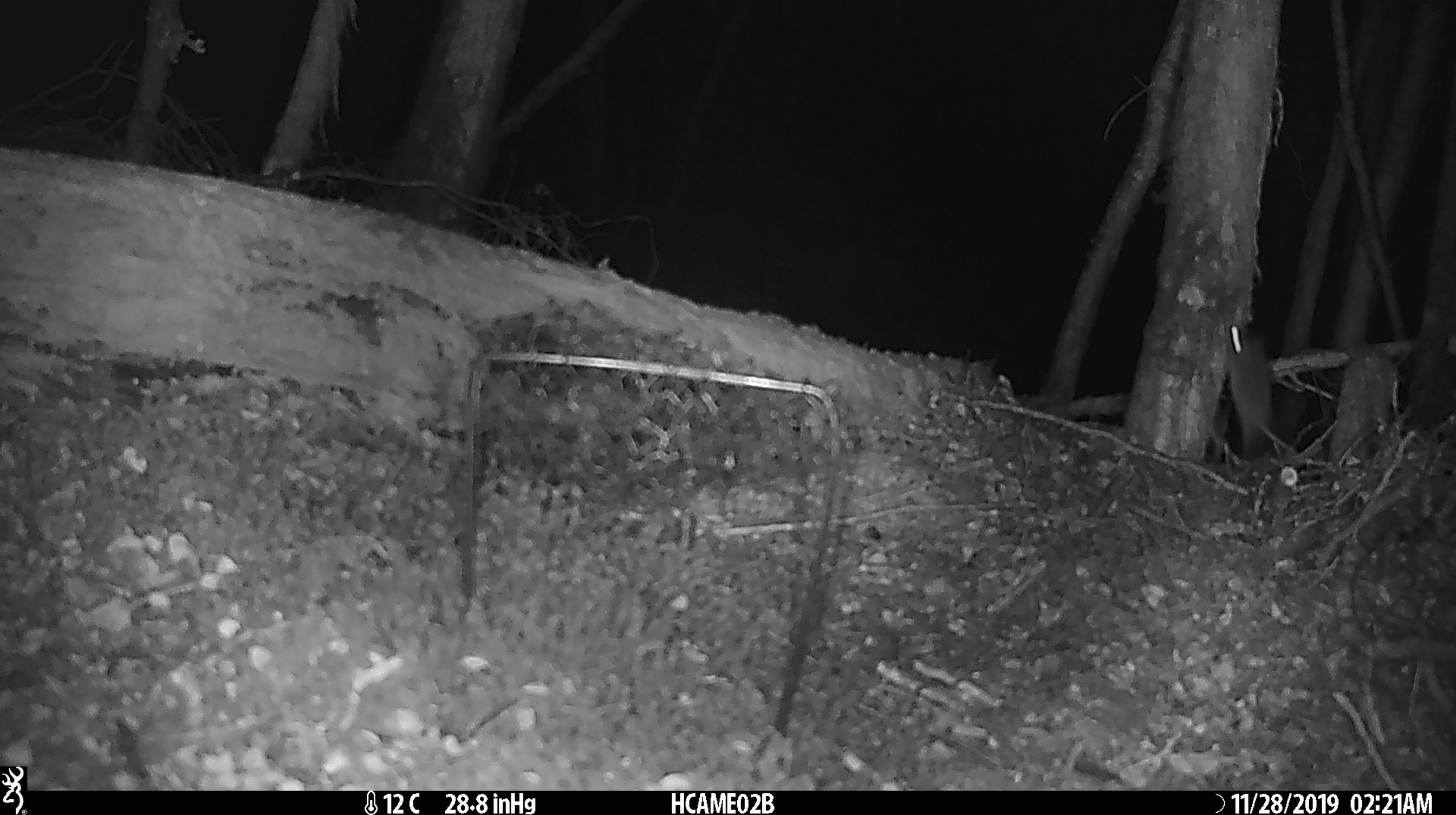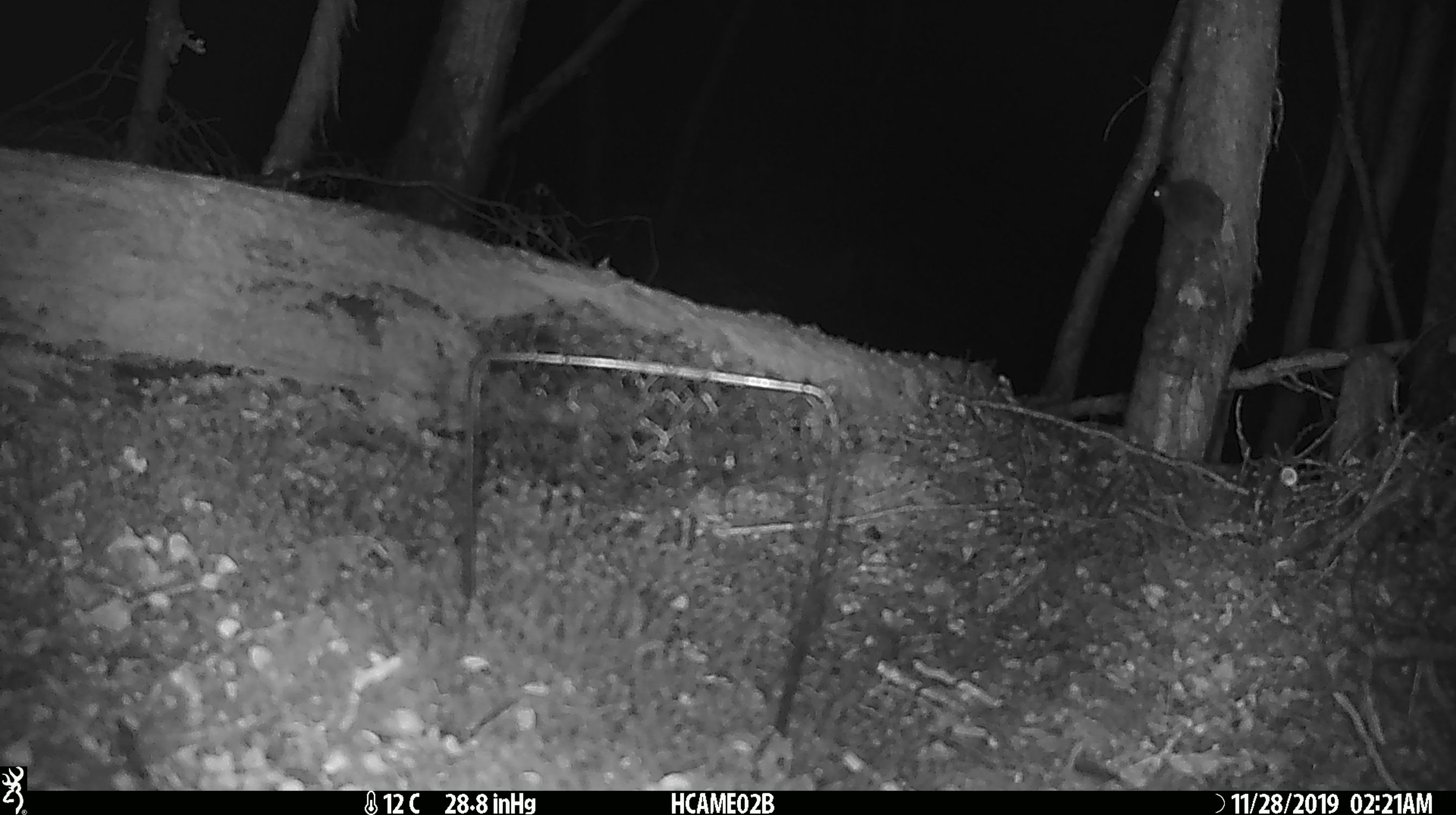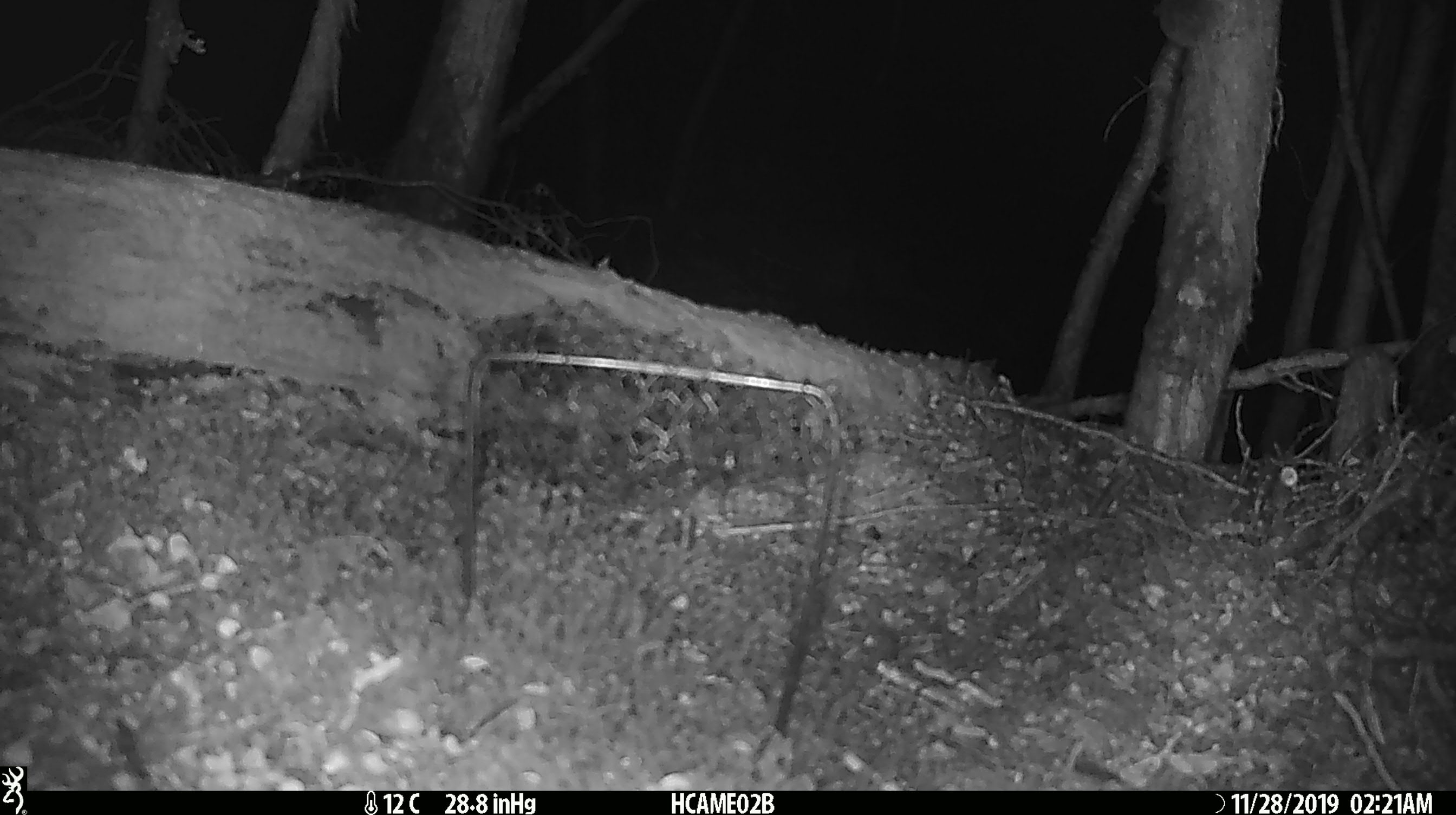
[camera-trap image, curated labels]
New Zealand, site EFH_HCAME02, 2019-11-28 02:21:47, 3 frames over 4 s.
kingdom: Animalia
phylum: Chordata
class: Mammalia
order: Rodentia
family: Muridae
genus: Mus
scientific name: Mus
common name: mouse